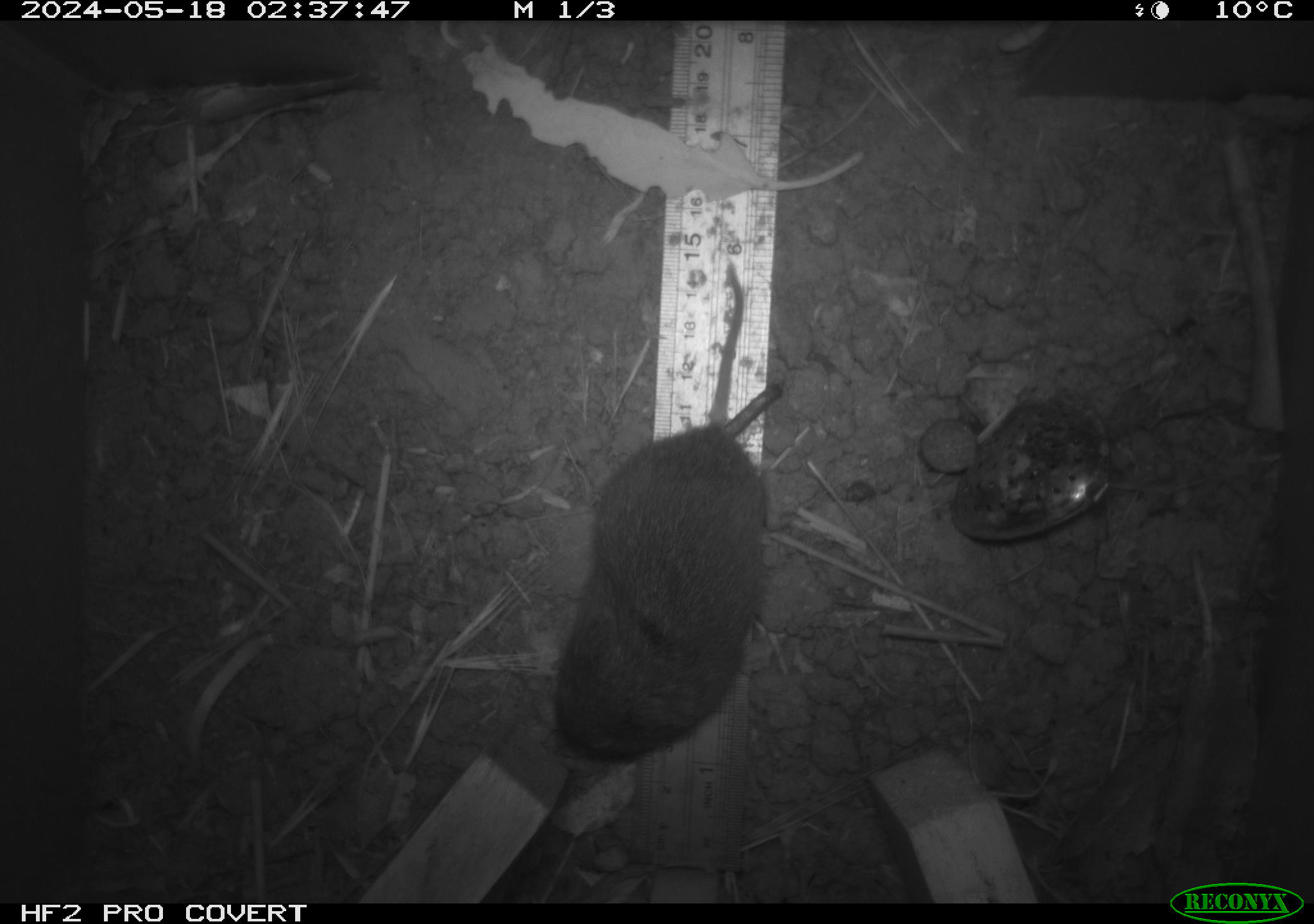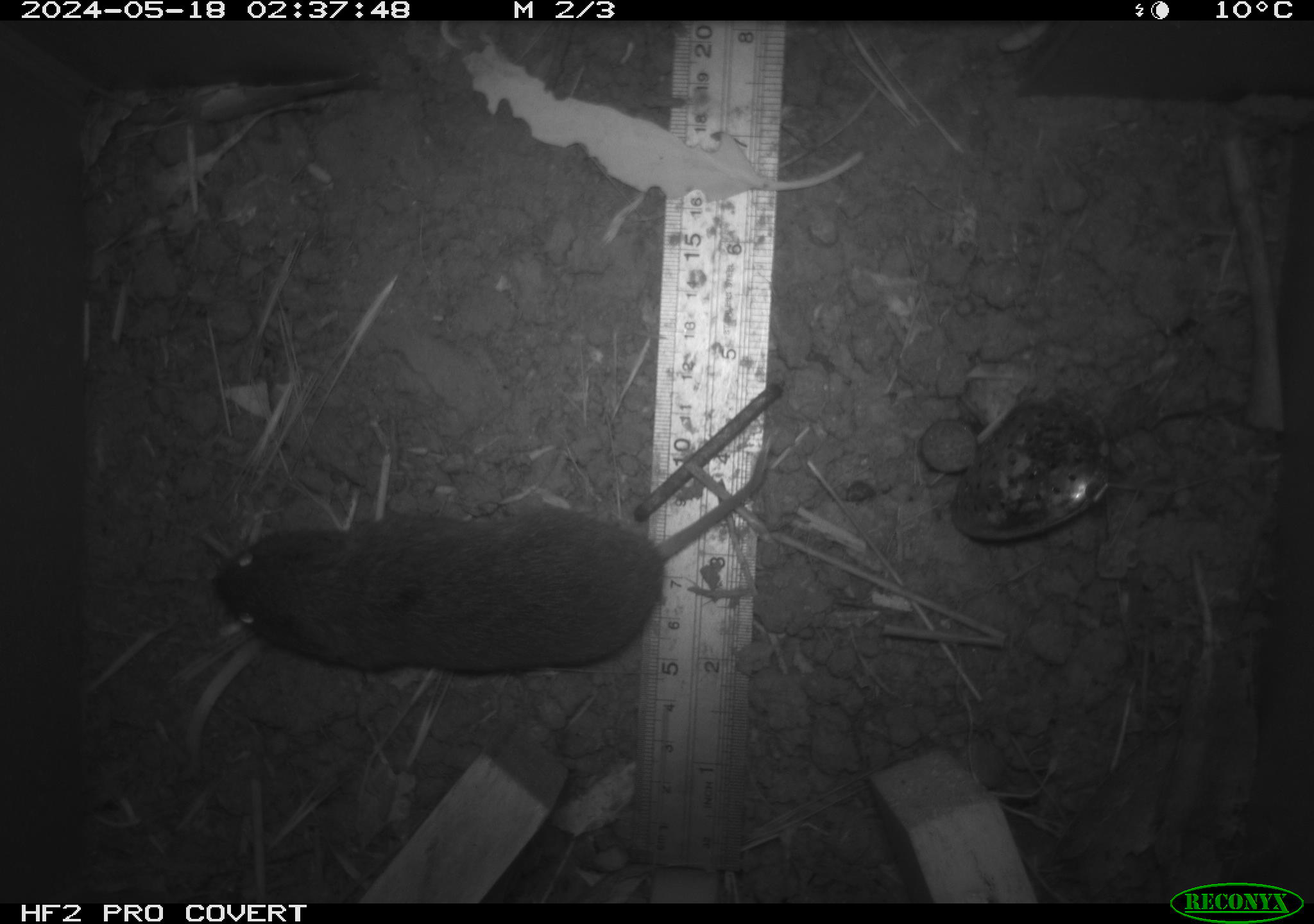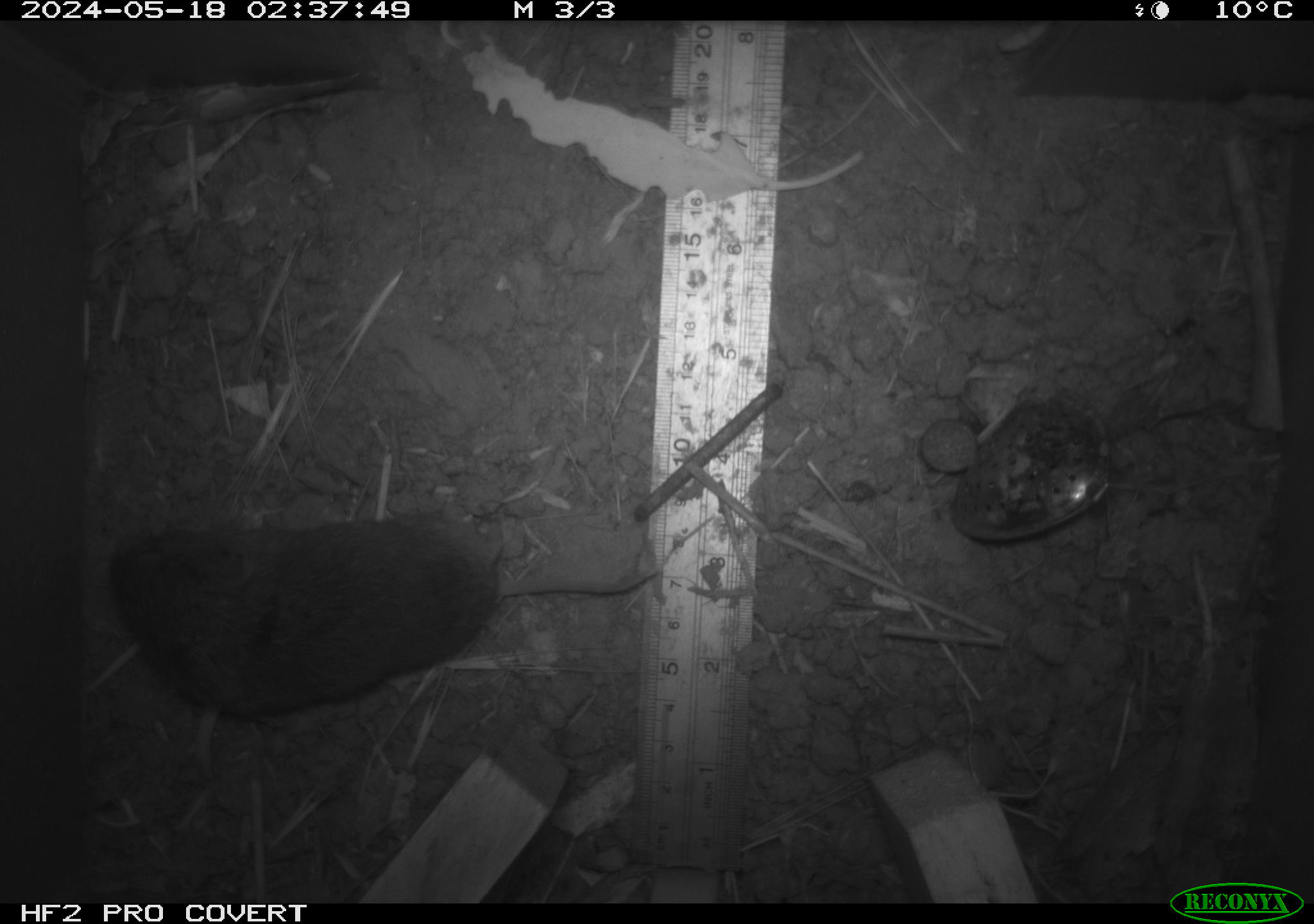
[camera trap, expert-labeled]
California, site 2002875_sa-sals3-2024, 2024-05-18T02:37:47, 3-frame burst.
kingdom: Animalia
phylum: Chordata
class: Mammalia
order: Rodentia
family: Cricetidae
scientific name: Arvicolinae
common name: voles, lemmings, and muskrats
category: arvicolinae subfamily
Arvicolinae subfamily (voles, lemmings, and muskrats) (Arvicolinae).